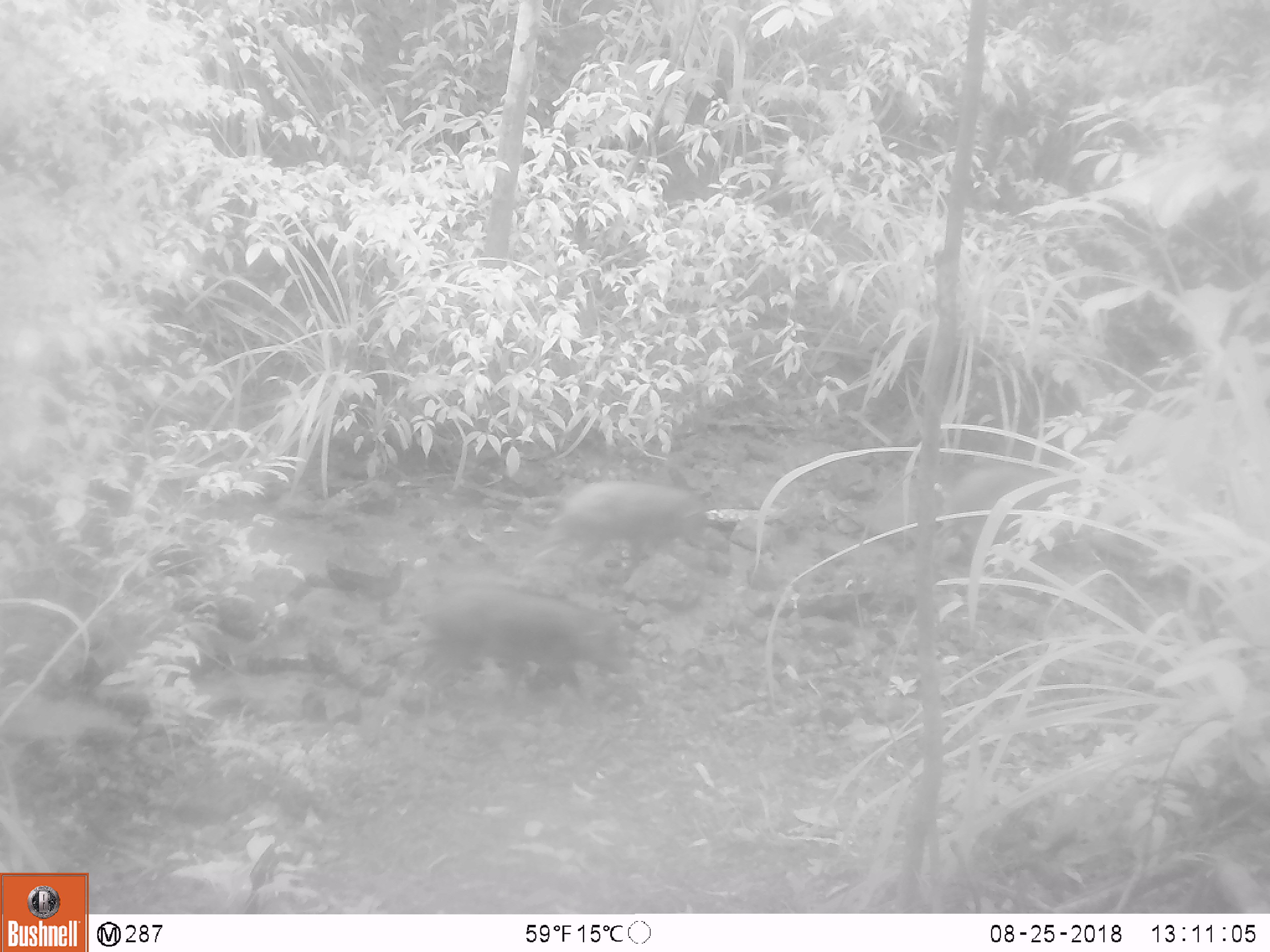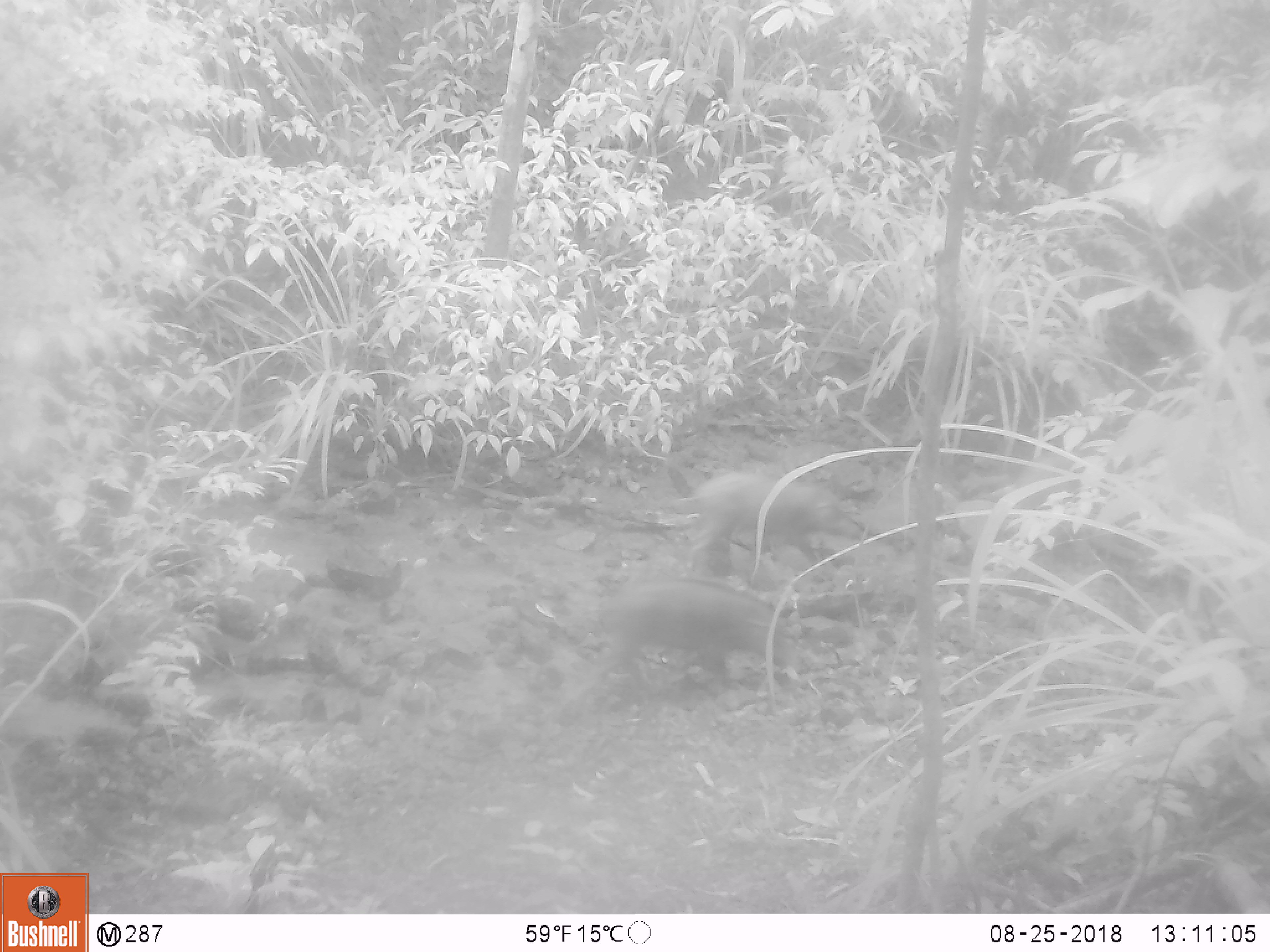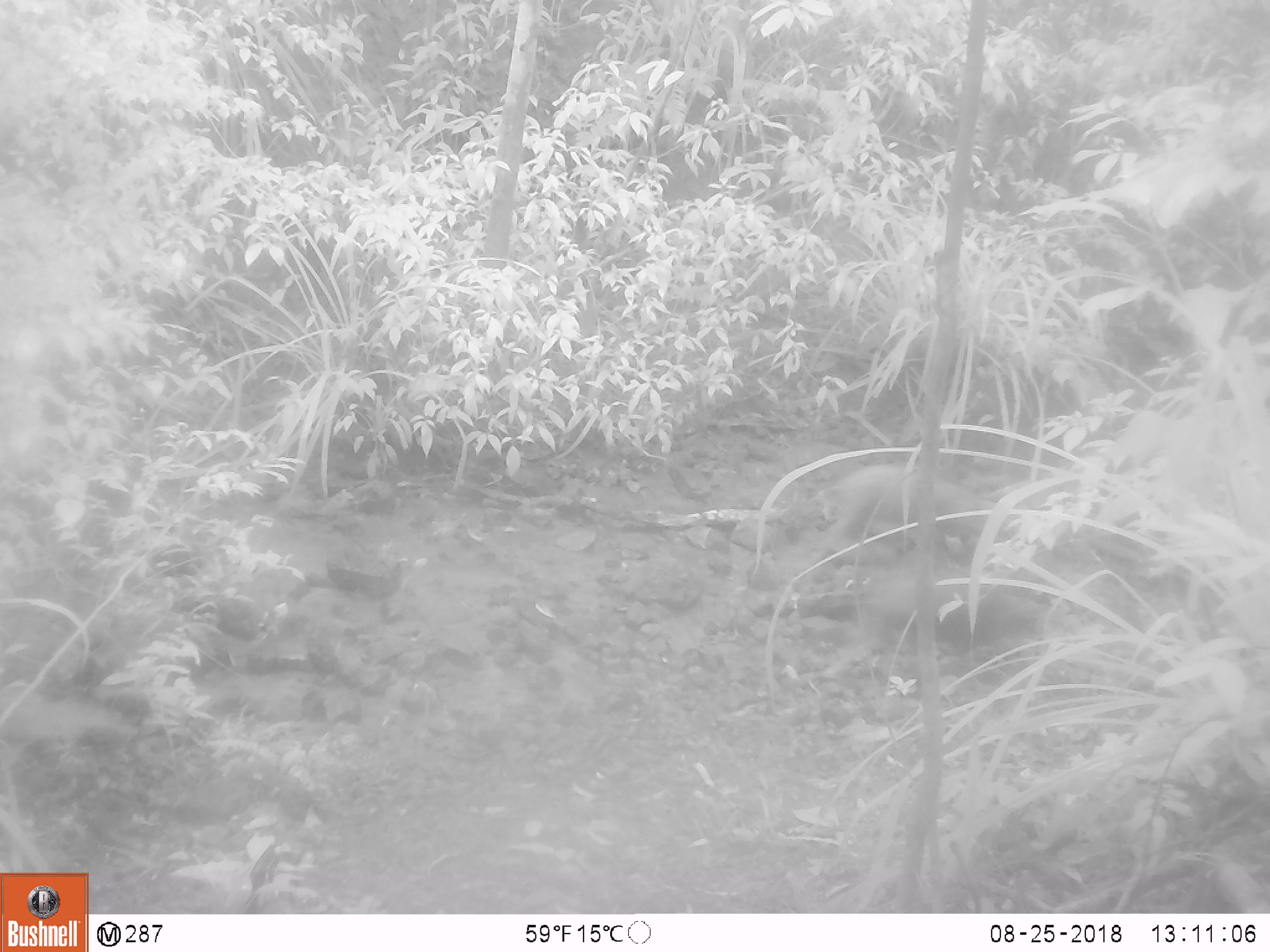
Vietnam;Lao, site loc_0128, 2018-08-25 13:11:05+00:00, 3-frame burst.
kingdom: Animalia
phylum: Chordata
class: Mammalia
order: Artiodactyla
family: Suidae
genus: Sus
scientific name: Sus scrofa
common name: eurasian wild pig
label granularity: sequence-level